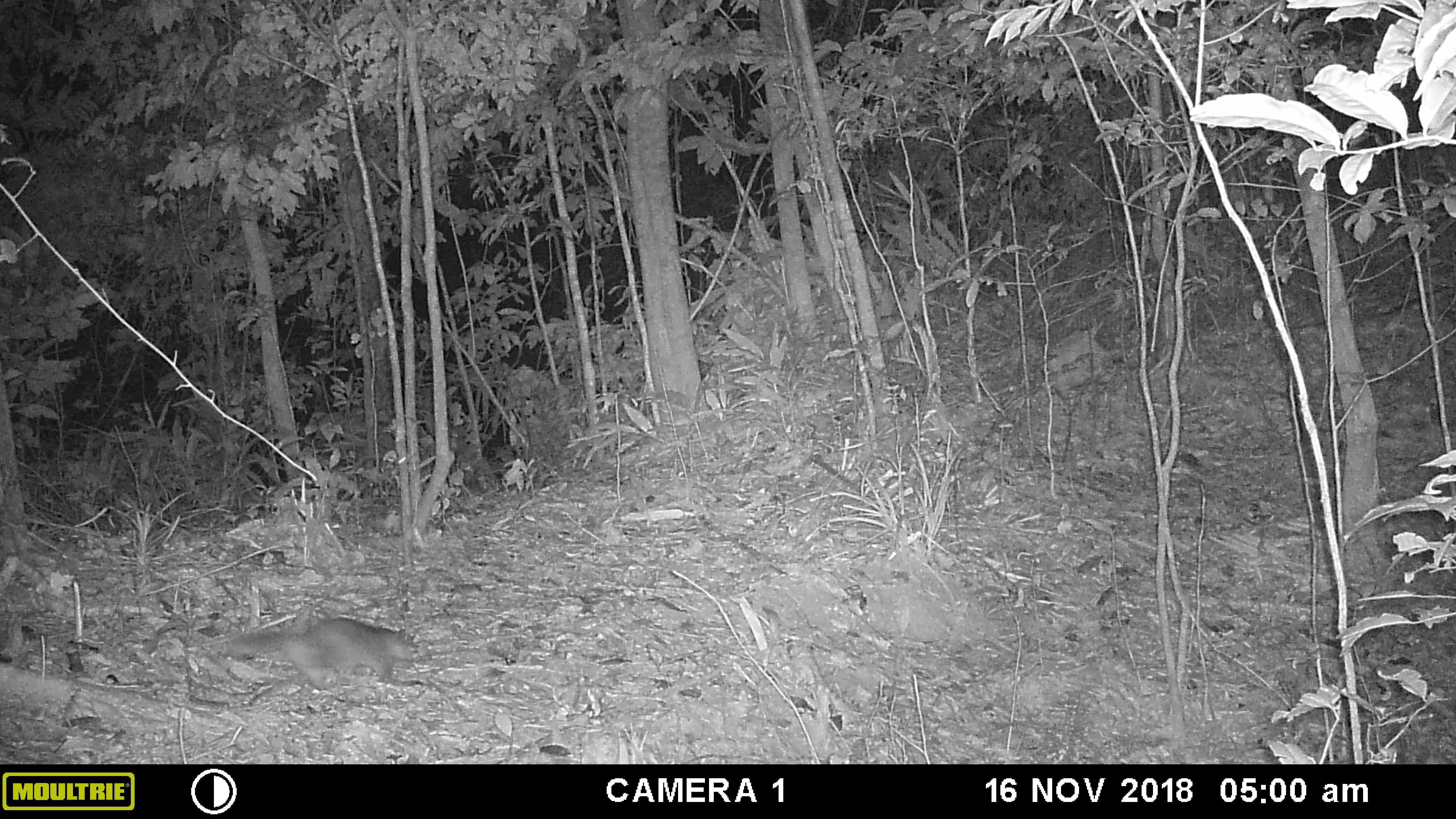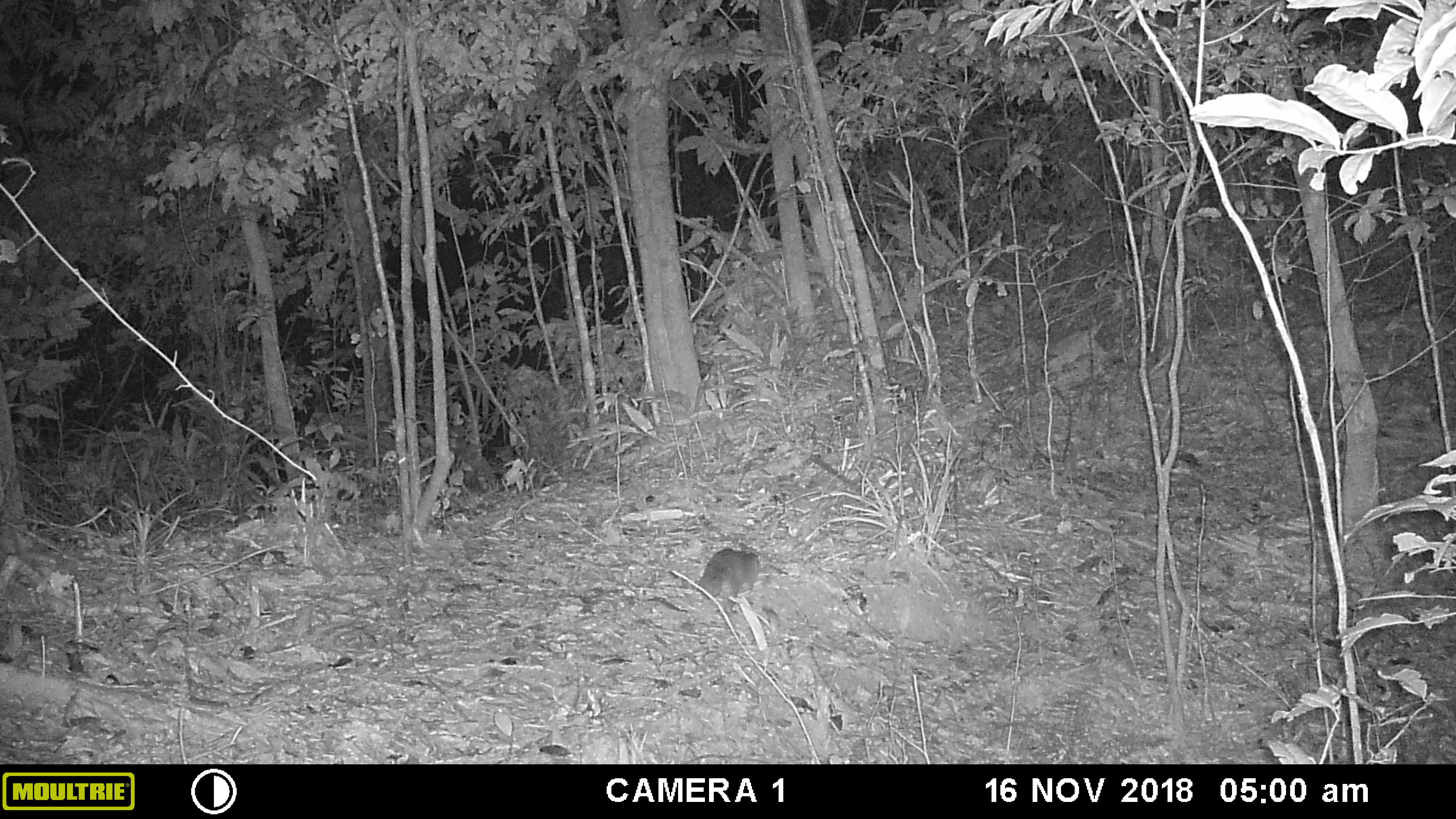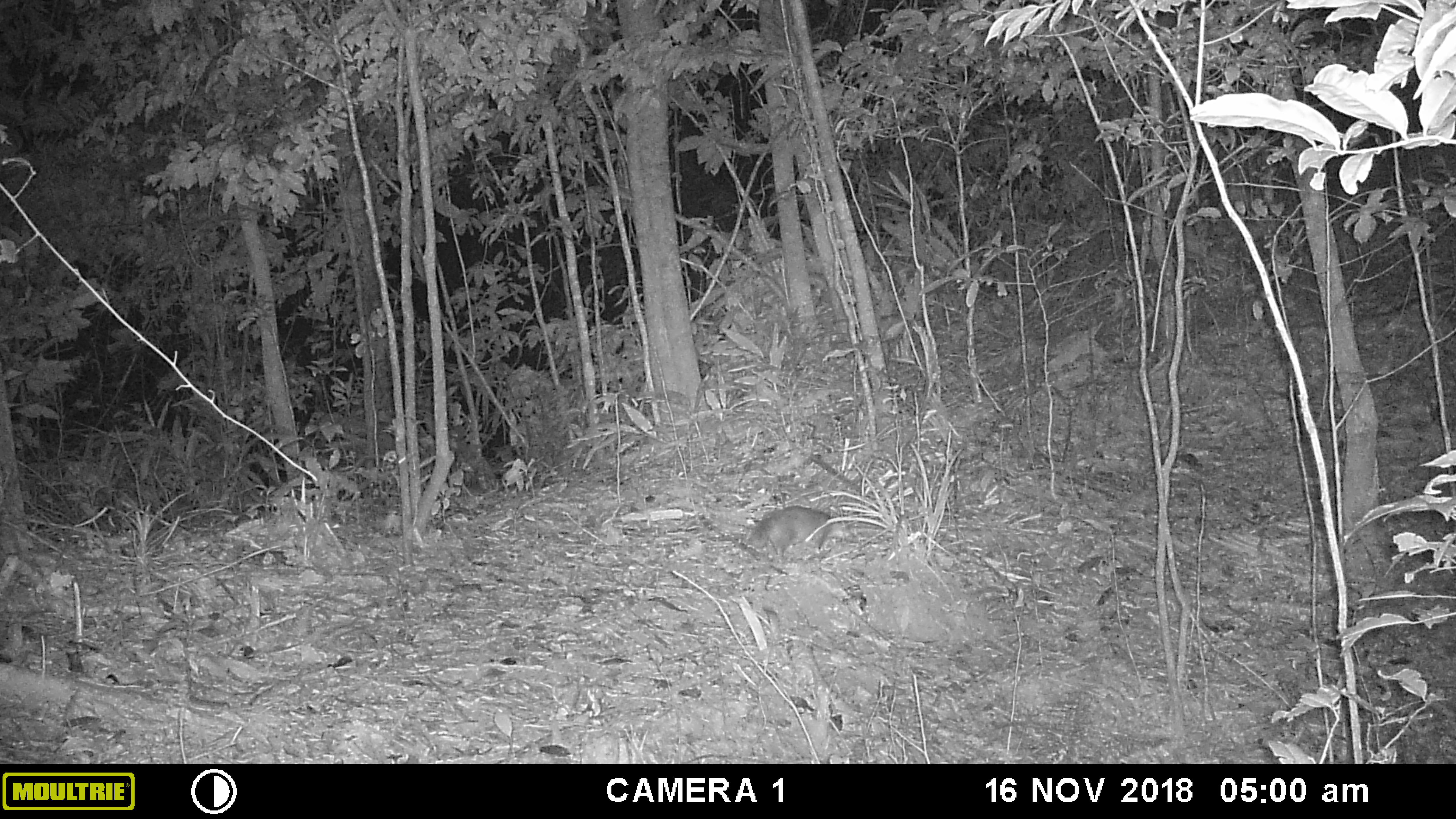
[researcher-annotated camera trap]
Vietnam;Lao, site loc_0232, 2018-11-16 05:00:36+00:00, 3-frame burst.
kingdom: Animalia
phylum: Chordata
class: Mammalia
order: Carnivora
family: Mustelidae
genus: Melogale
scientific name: Melogale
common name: ferret badger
Ferret badger (Melogale). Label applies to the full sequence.